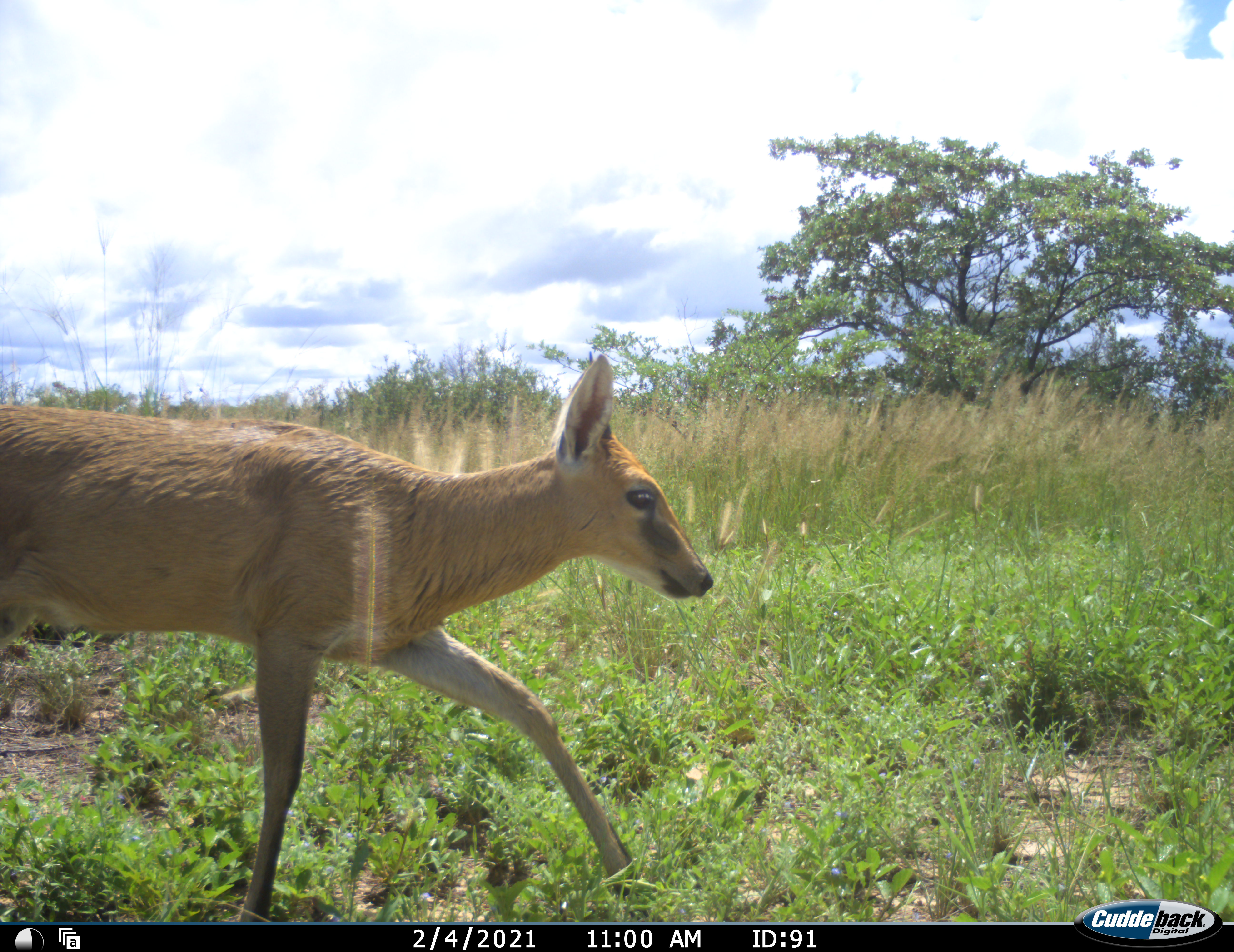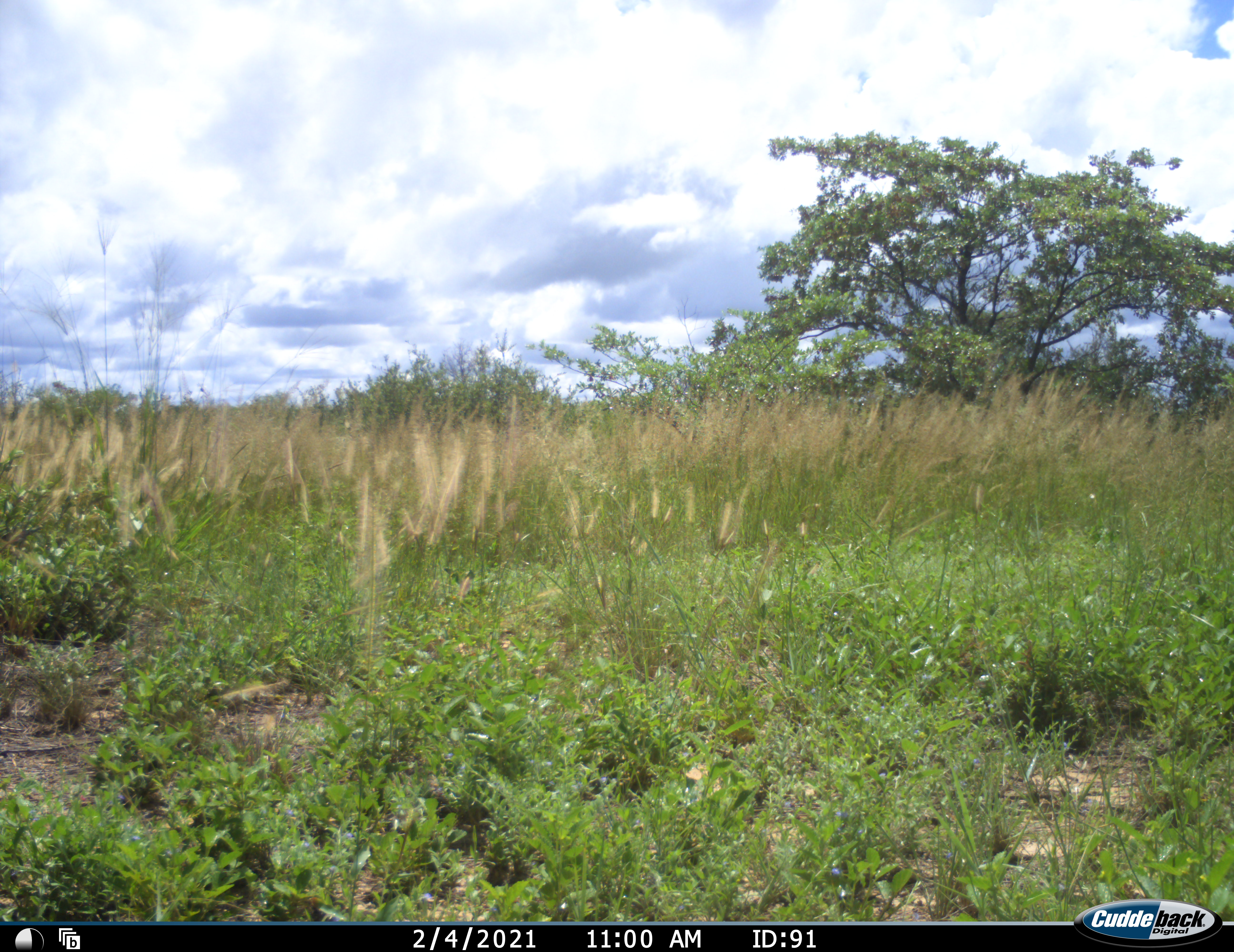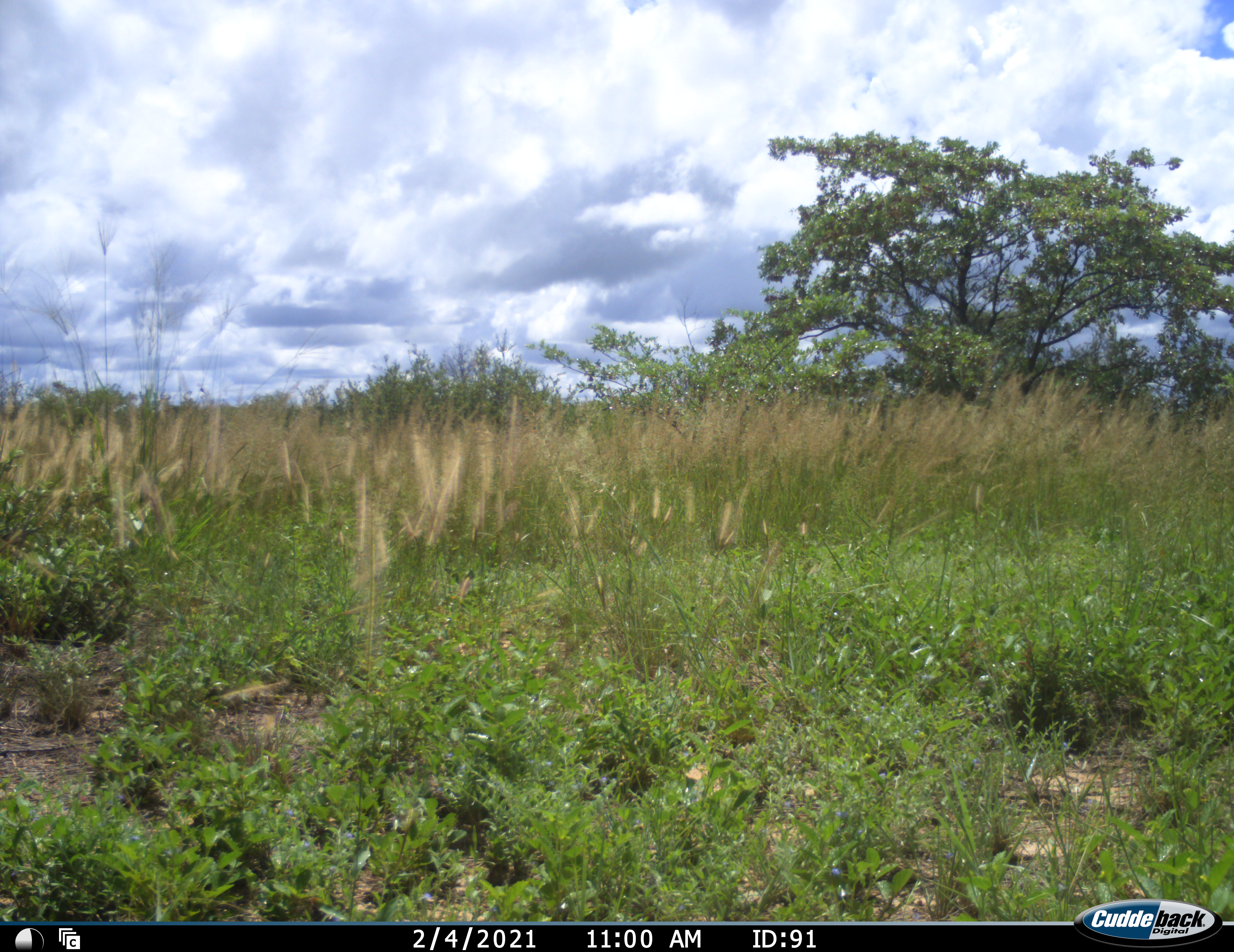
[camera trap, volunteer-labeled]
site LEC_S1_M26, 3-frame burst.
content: unidentified animal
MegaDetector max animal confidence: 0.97